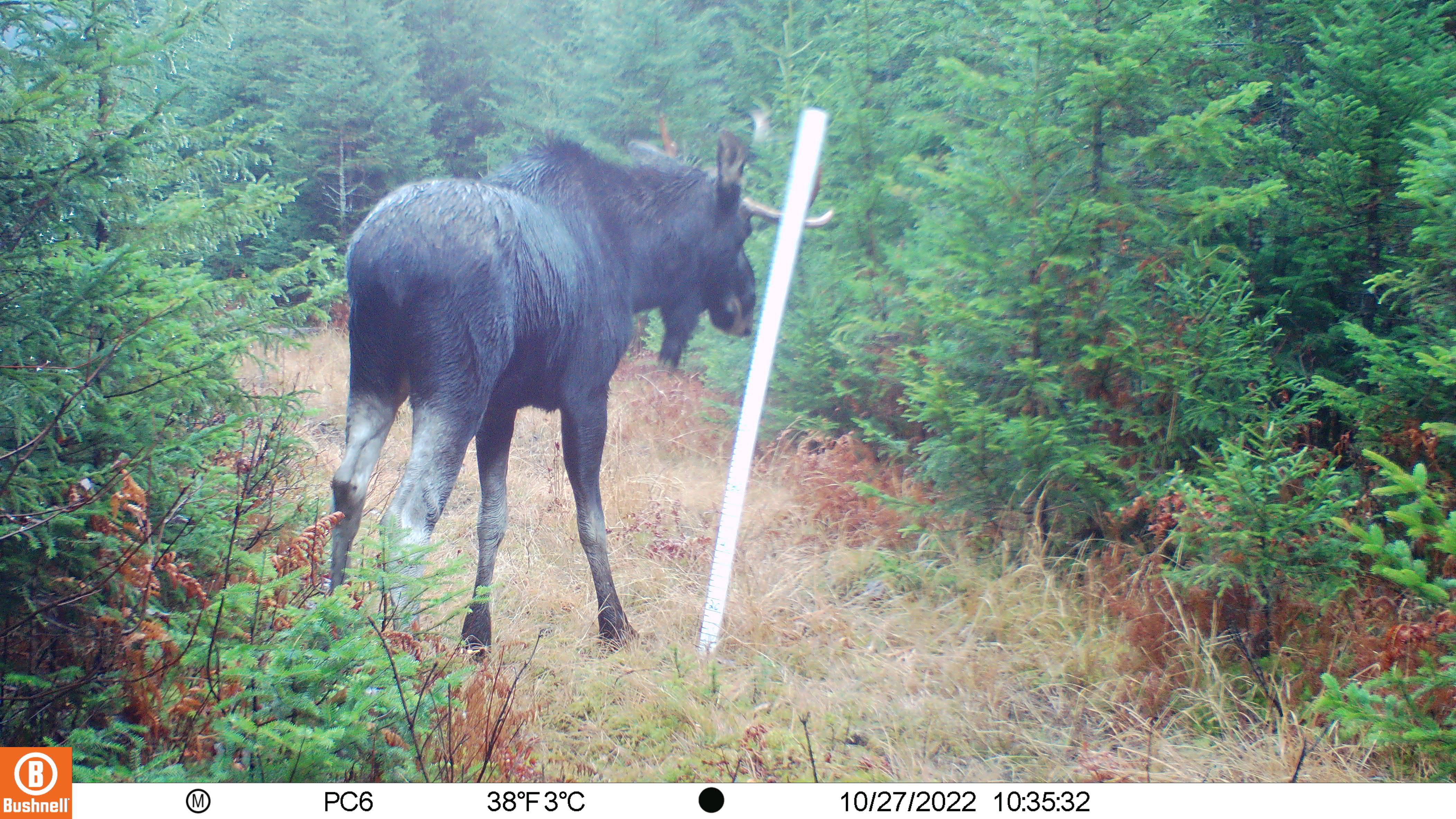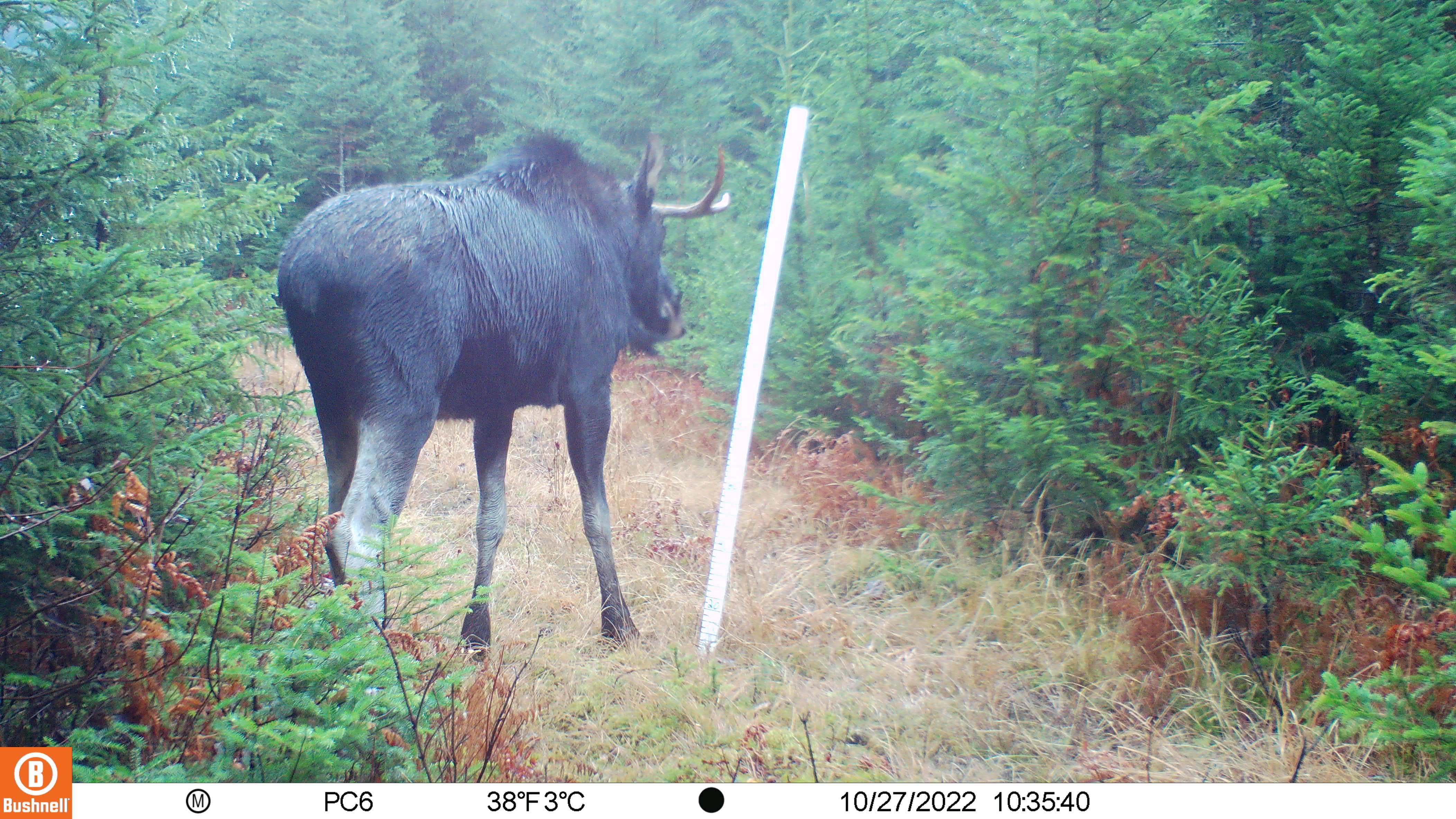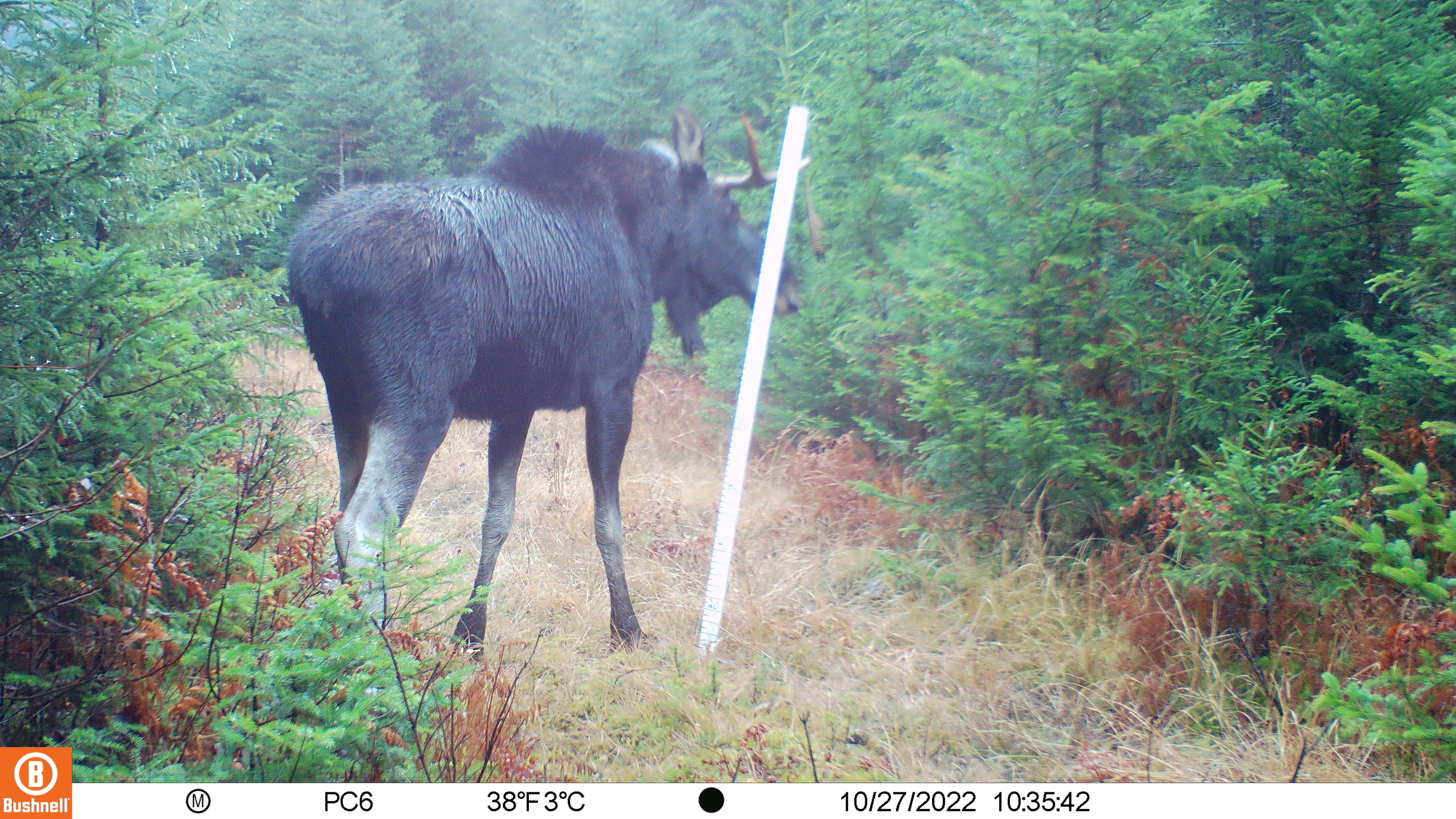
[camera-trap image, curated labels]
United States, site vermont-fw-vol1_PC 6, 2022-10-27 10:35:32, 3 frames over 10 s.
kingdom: Animalia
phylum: Chordata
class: Mammalia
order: Artiodactyla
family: Cervidae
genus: Alces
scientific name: Alces alces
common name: moose